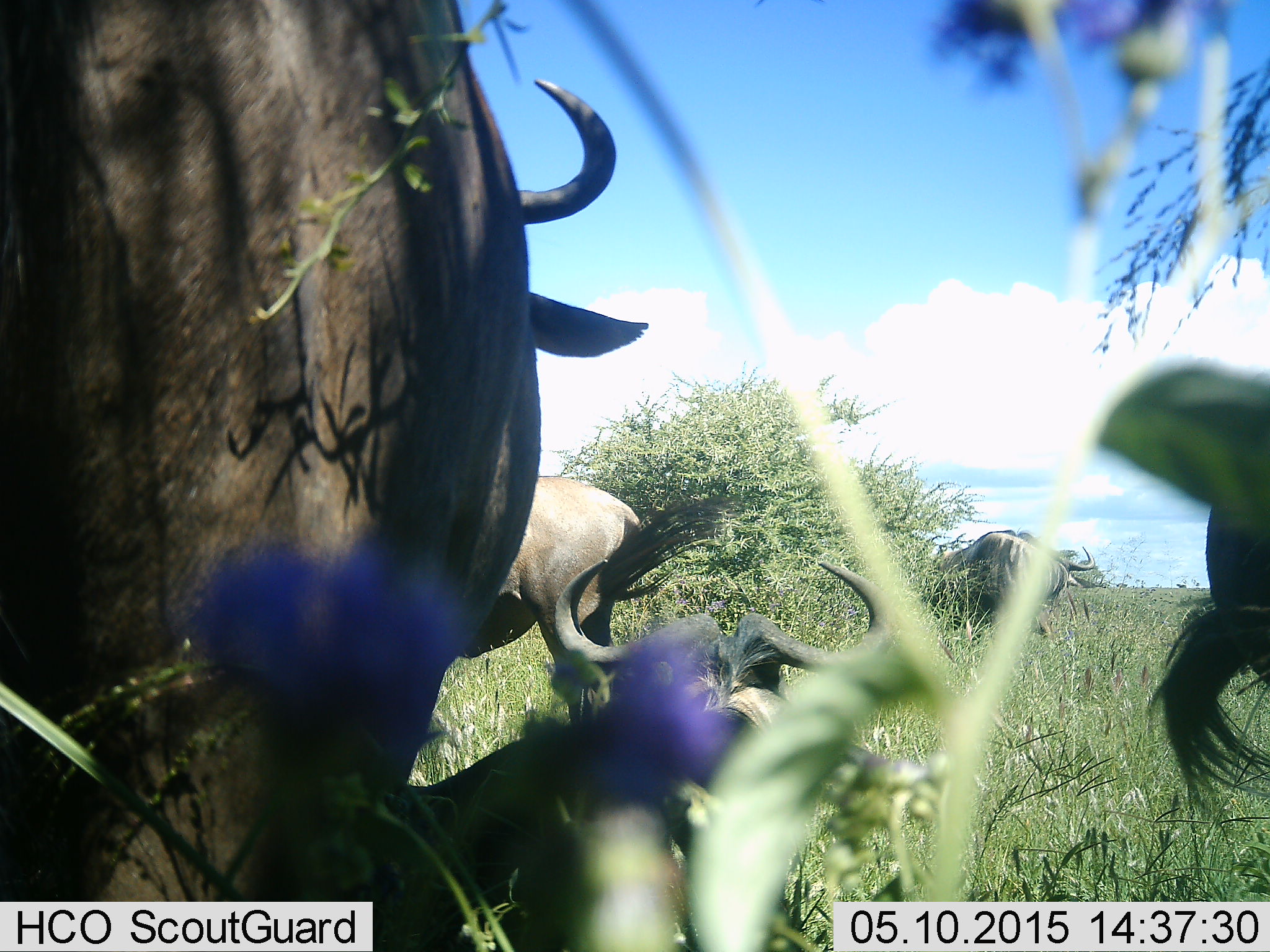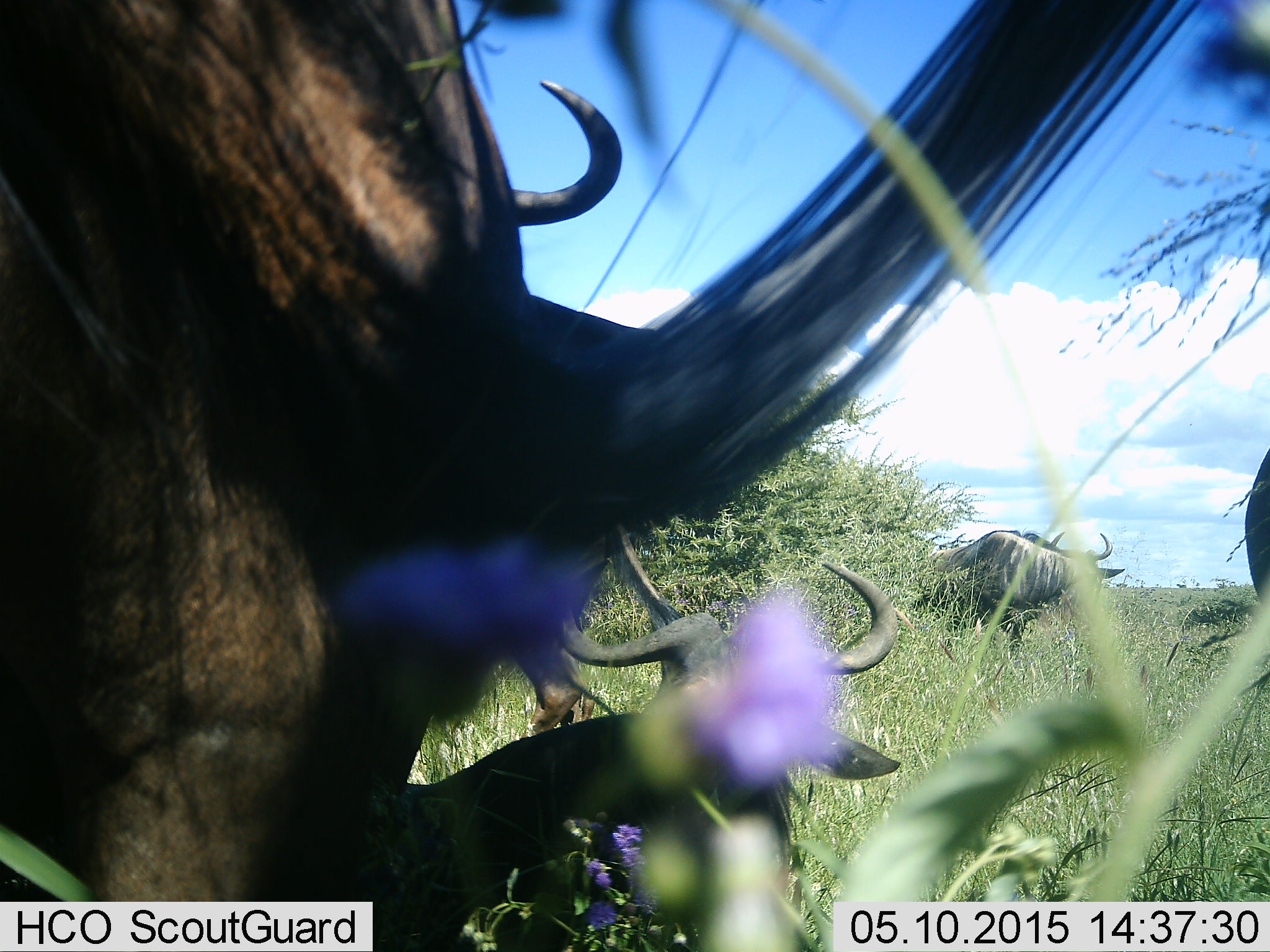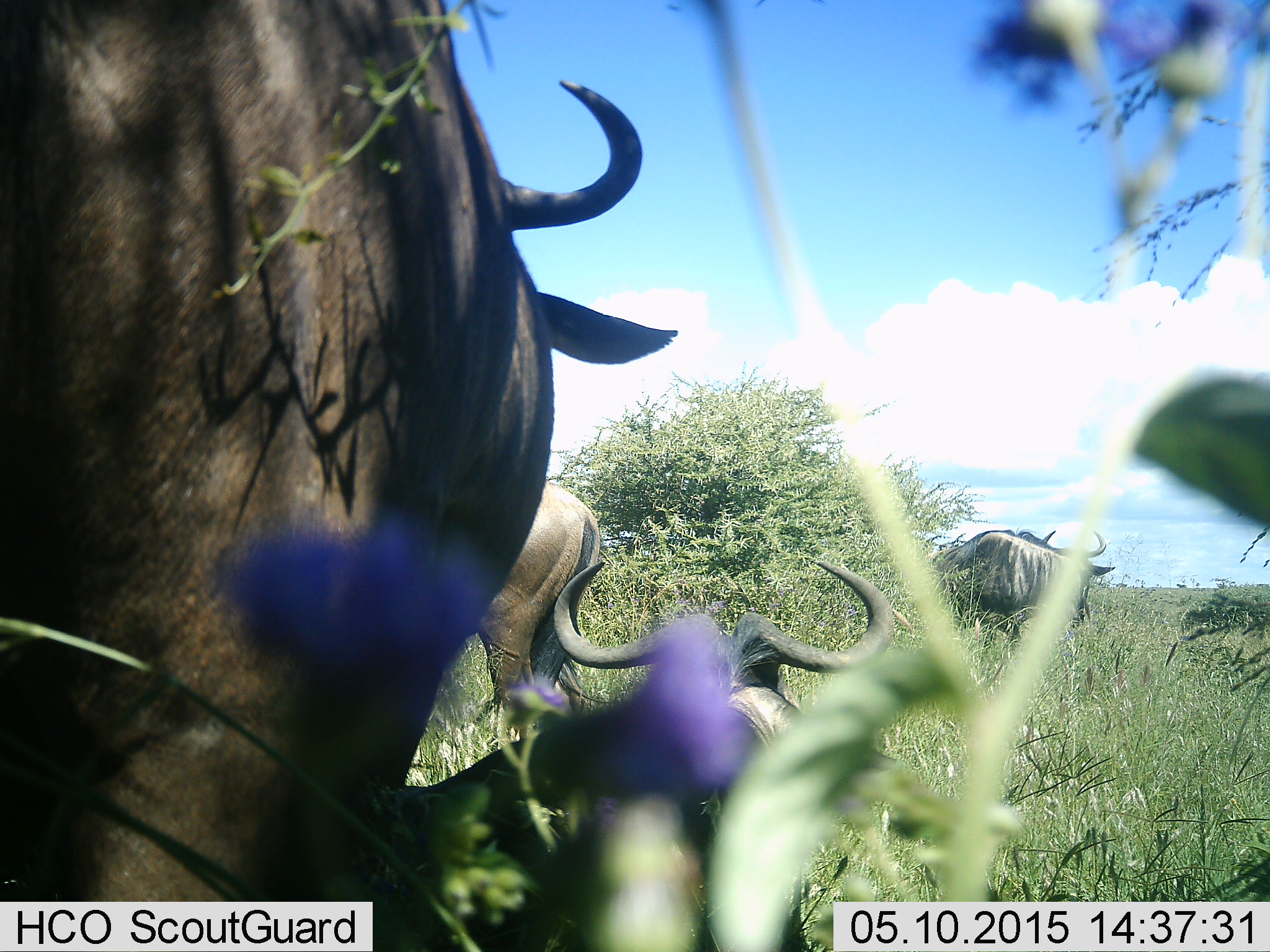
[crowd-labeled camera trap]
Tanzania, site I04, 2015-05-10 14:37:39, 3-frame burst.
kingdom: Animalia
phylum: Chordata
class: Mammalia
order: Artiodactyla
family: Bovidae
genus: Connochaetes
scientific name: Connochaetes taurinus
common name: blue wildebeest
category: wildebeest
Wildebeest (blue wildebeest) (Connochaetes taurinus), count 5. Behavior (volunteer vote fractions): standing 70%, resting 80%, moving 40%, interacting 0%. Young present (vote fraction): 0%. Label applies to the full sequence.